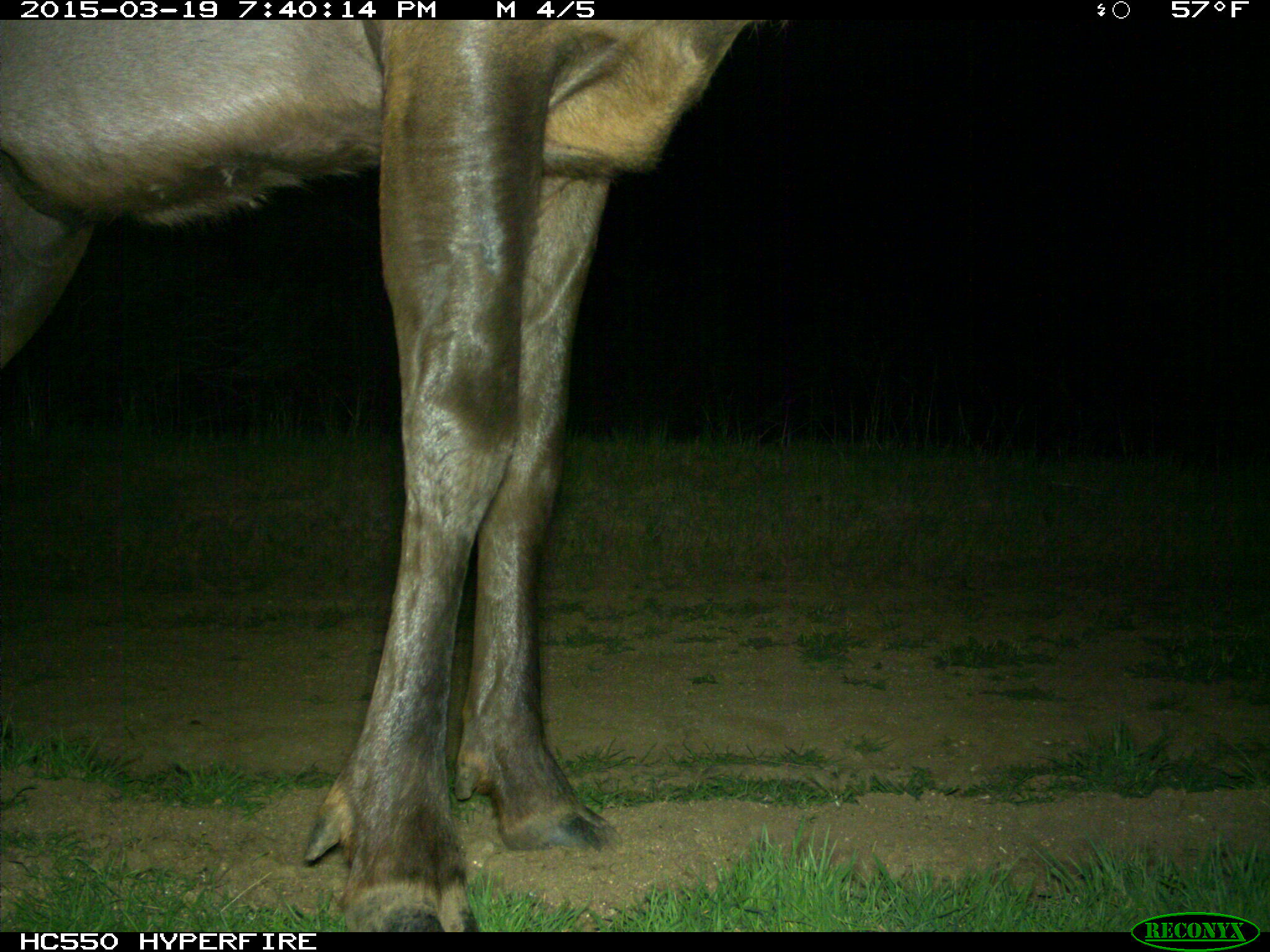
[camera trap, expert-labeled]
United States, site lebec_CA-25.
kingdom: Animalia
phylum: Chordata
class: Mammalia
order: Artiodactyla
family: Cervidae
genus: Cervus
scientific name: Cervus canadensis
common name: elk